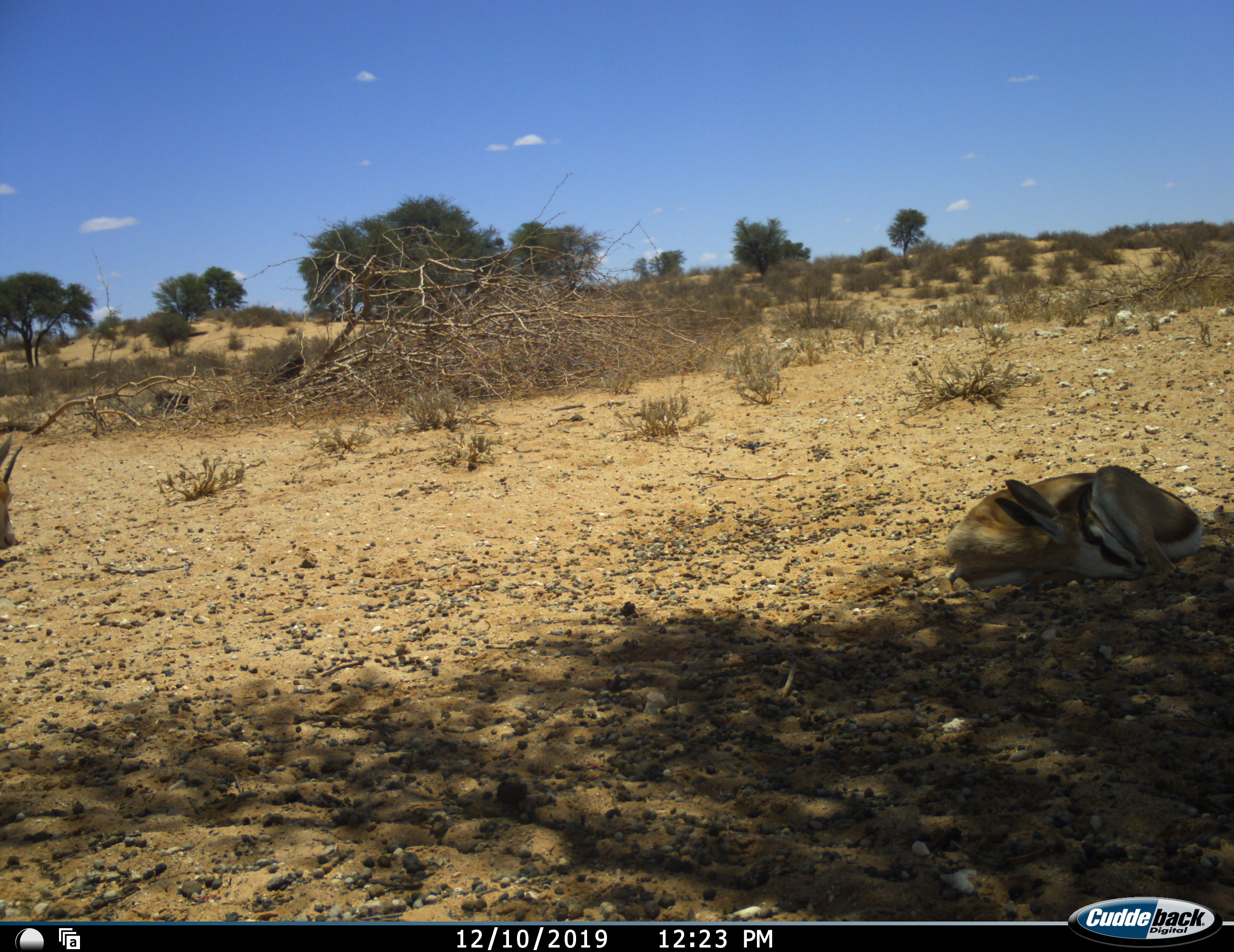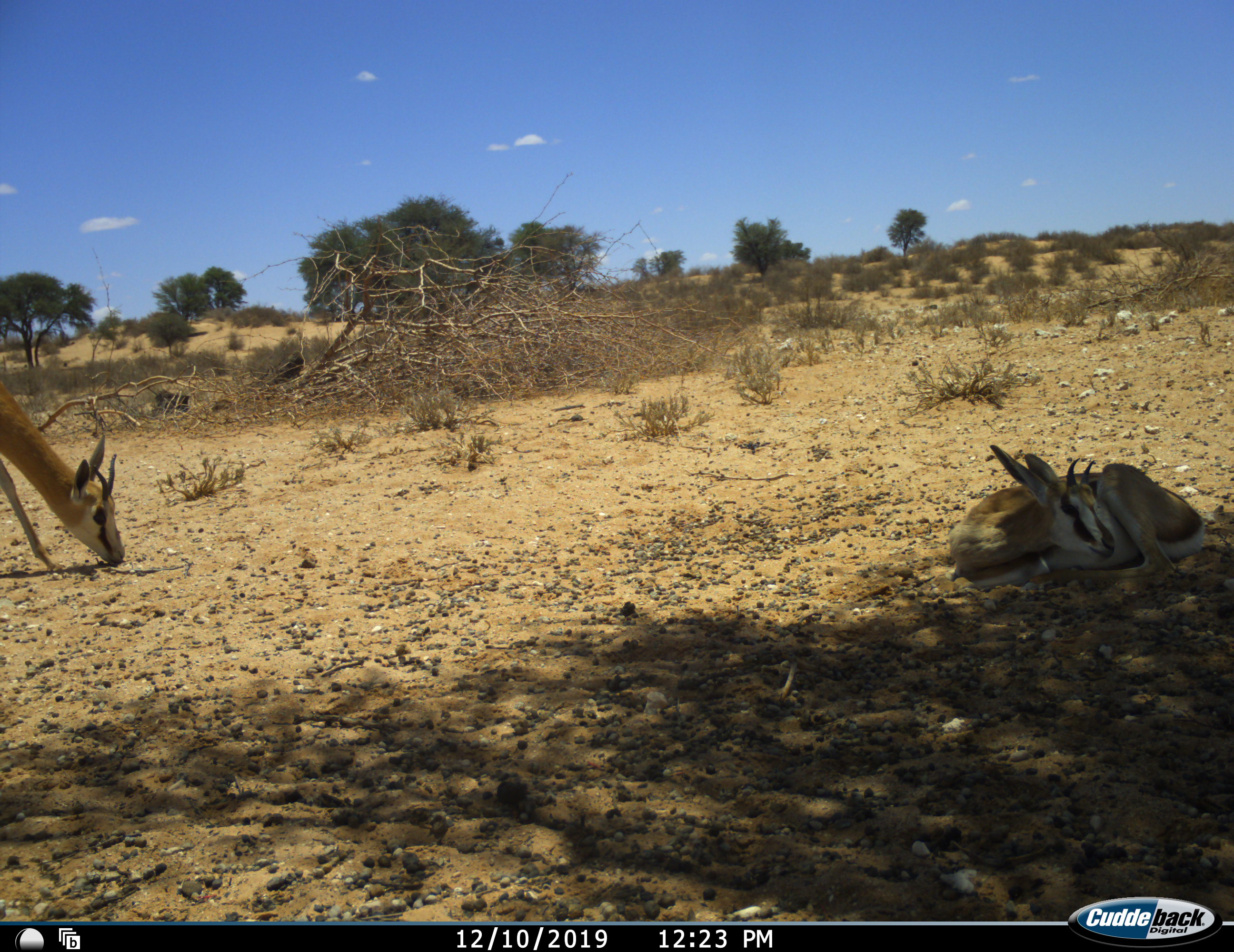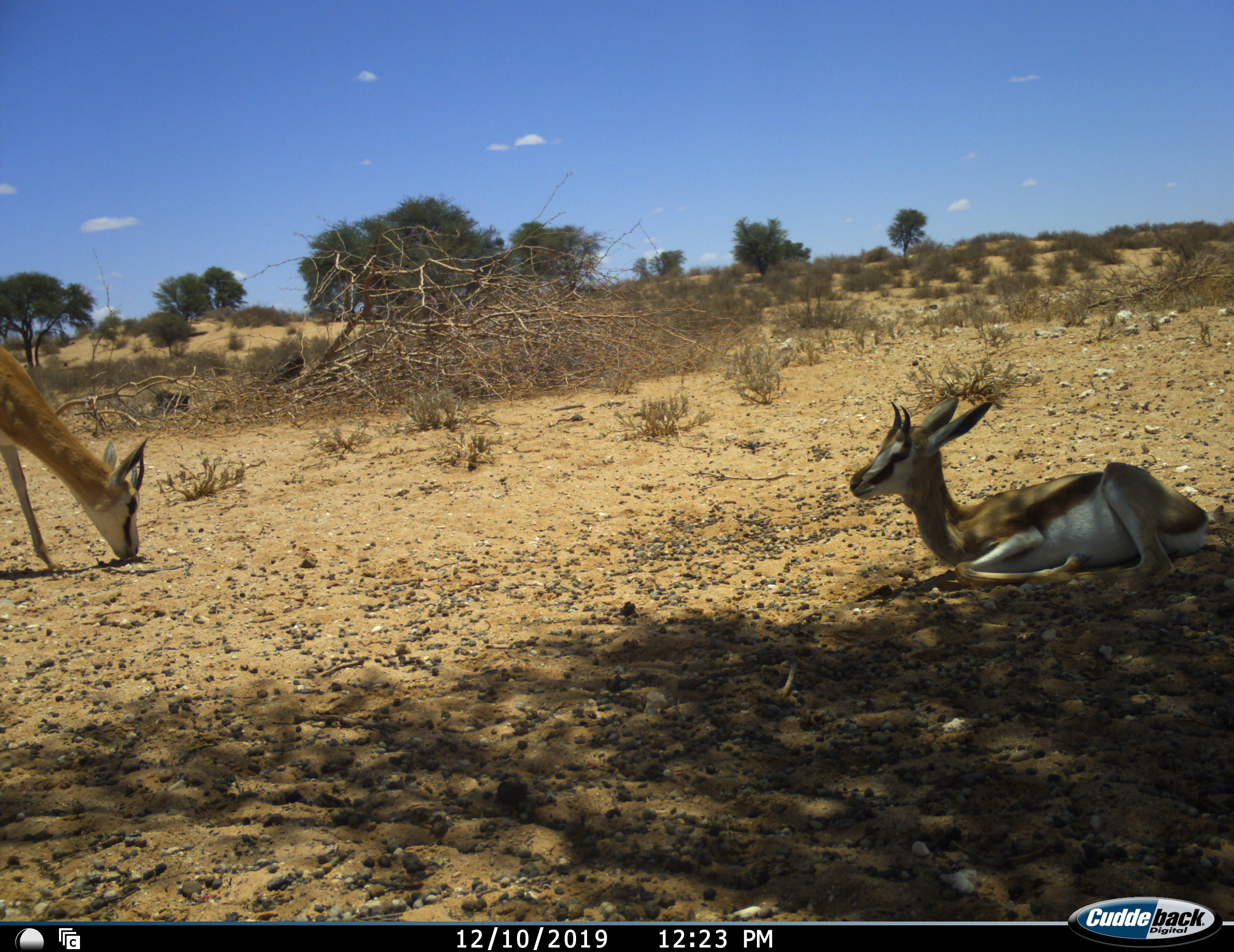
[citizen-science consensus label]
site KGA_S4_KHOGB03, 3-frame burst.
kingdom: Animalia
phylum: Chordata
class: Mammalia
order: Artiodactyla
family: Bovidae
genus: Antidorcas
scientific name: Antidorcas marsupialis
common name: springbok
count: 2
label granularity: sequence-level